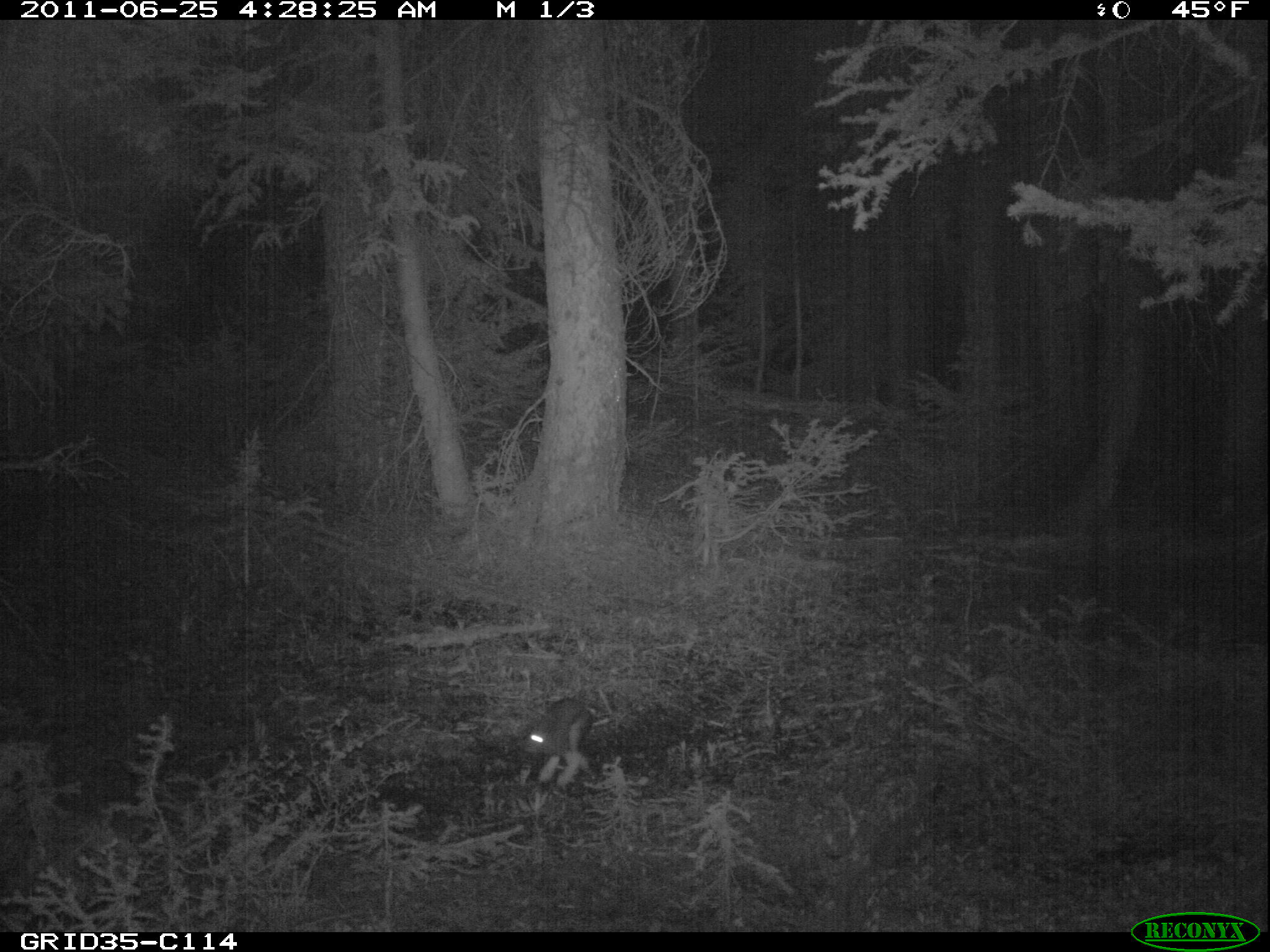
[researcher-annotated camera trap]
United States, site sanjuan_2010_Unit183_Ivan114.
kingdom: Animalia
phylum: Chordata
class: Mammalia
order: Lagomorpha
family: Leporidae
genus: Lepus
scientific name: Lepus americanus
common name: snowshoe hare